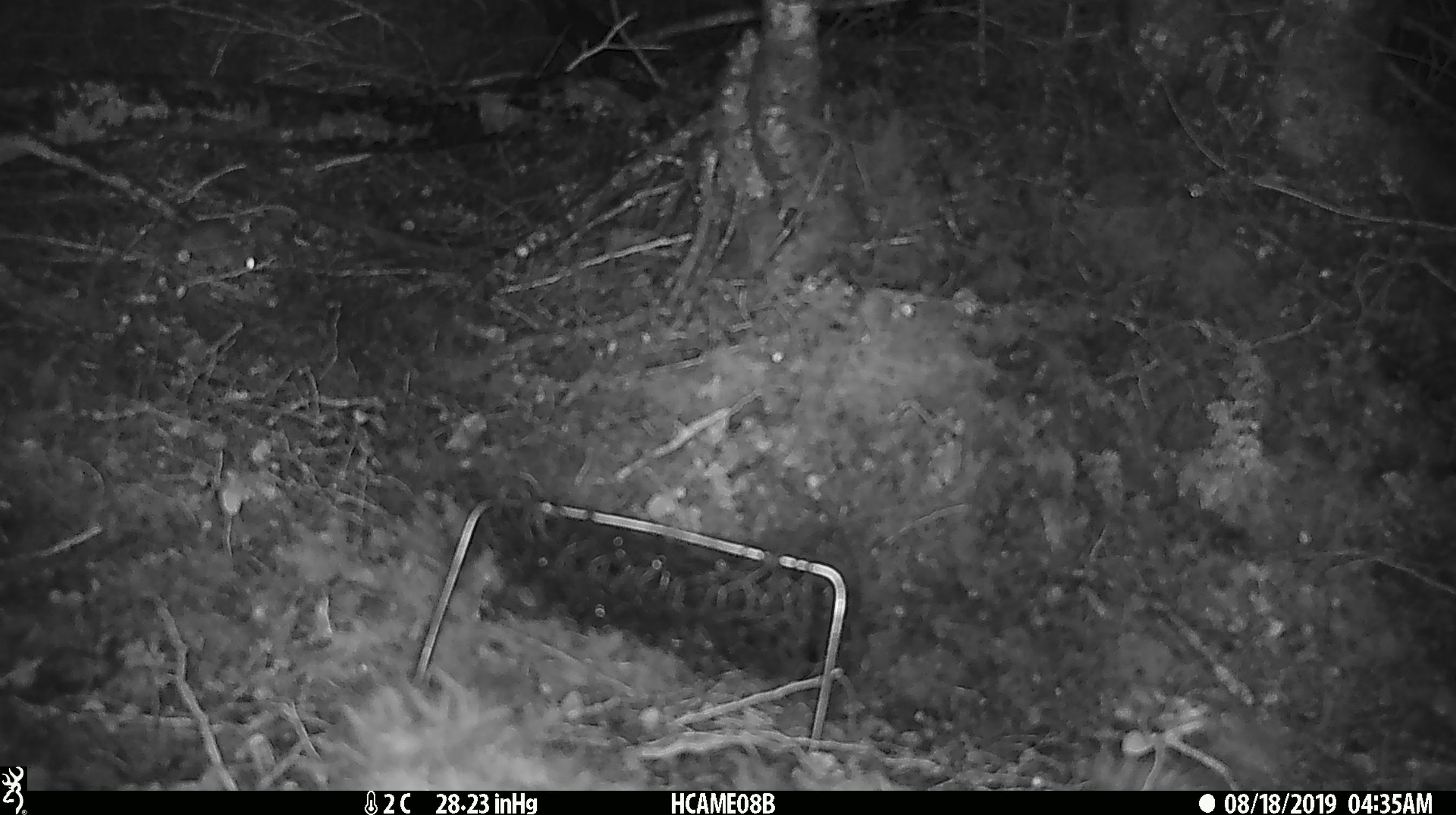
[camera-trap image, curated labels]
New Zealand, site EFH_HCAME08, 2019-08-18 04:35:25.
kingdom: Animalia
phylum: Chordata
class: Mammalia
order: Rodentia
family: Muridae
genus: Mus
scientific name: Mus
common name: mouse